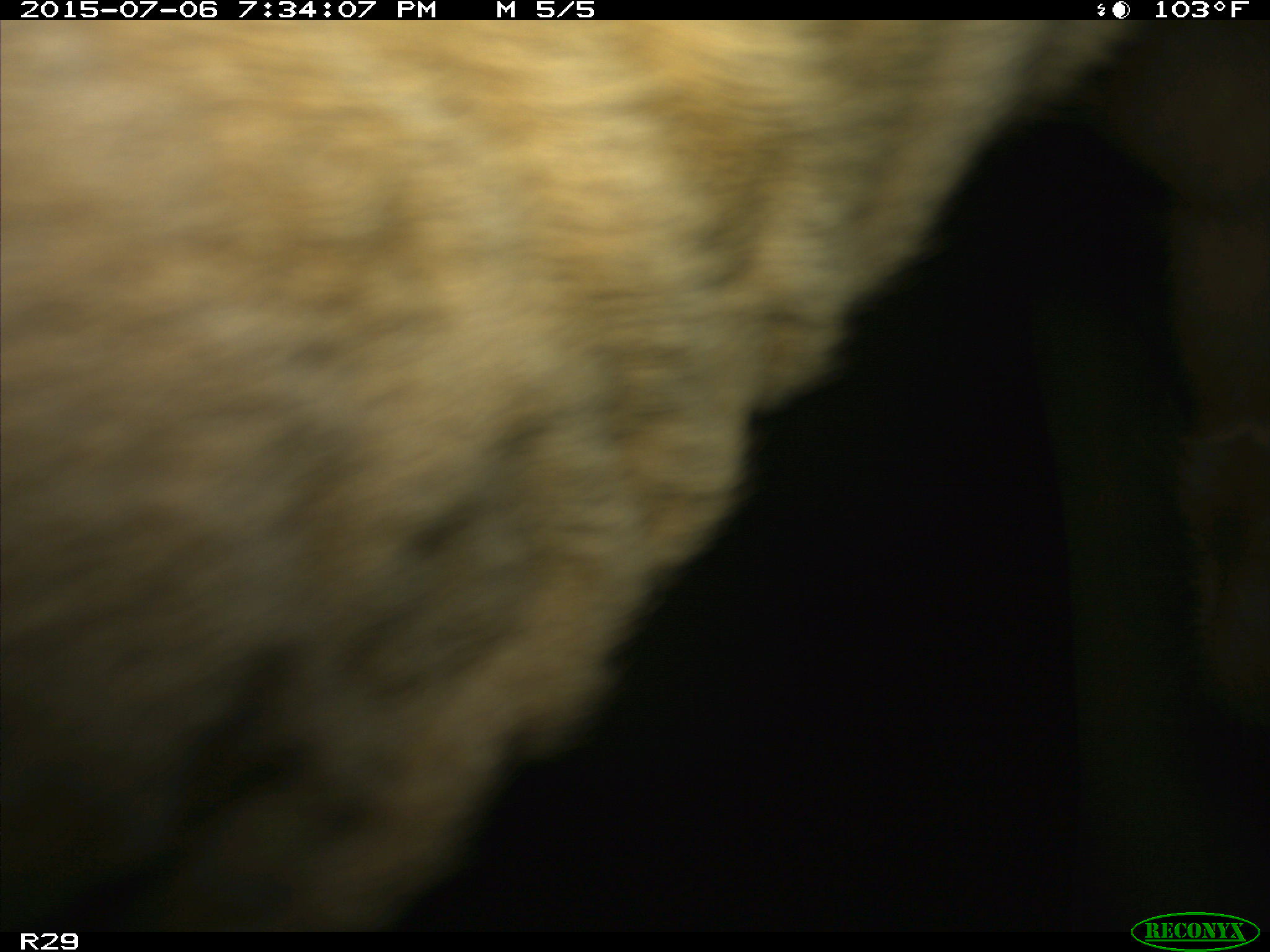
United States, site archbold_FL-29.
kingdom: Animalia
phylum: Chordata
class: Mammalia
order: Artiodactyla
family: Bovidae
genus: Bos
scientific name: Bos taurus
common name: domestic cow